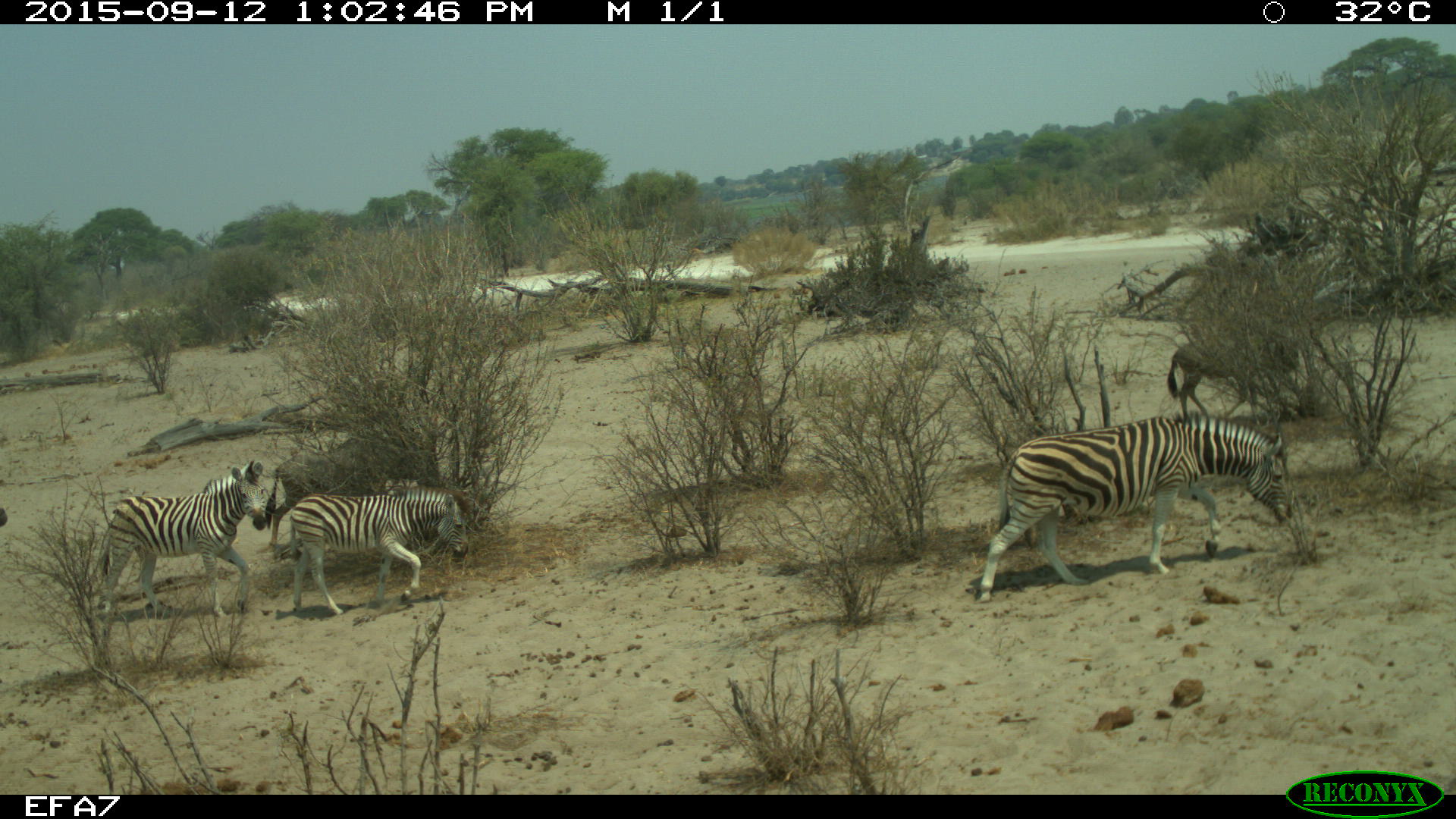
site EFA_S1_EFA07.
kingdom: Animalia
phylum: Chordata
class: Mammalia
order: Perissodactyla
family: Equidae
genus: Equus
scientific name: Equus quagga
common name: plains zebra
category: zebraplains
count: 5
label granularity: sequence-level